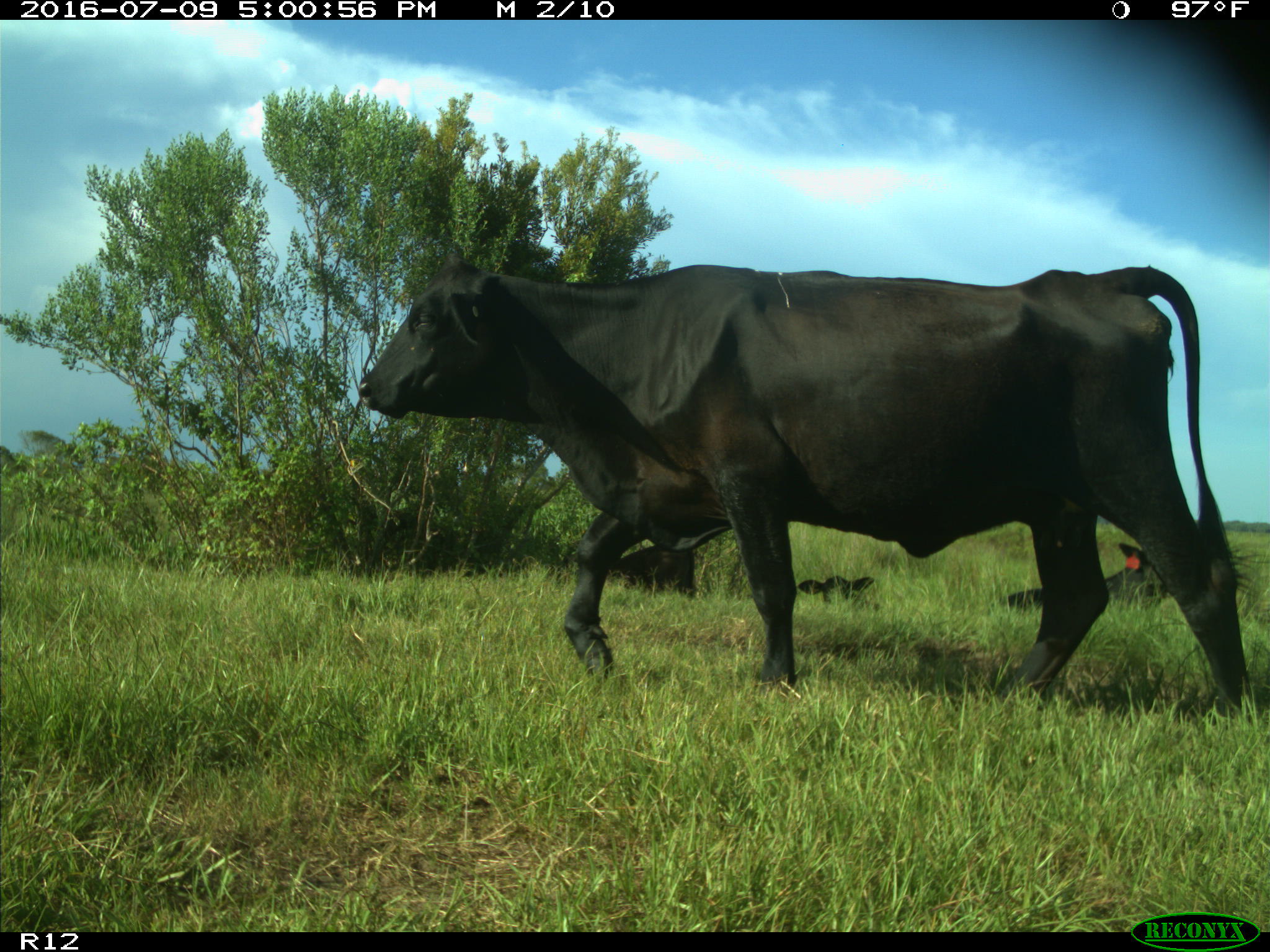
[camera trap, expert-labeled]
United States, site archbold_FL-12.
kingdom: Animalia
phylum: Chordata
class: Mammalia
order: Artiodactyla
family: Bovidae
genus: Bos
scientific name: Bos taurus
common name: domestic cow